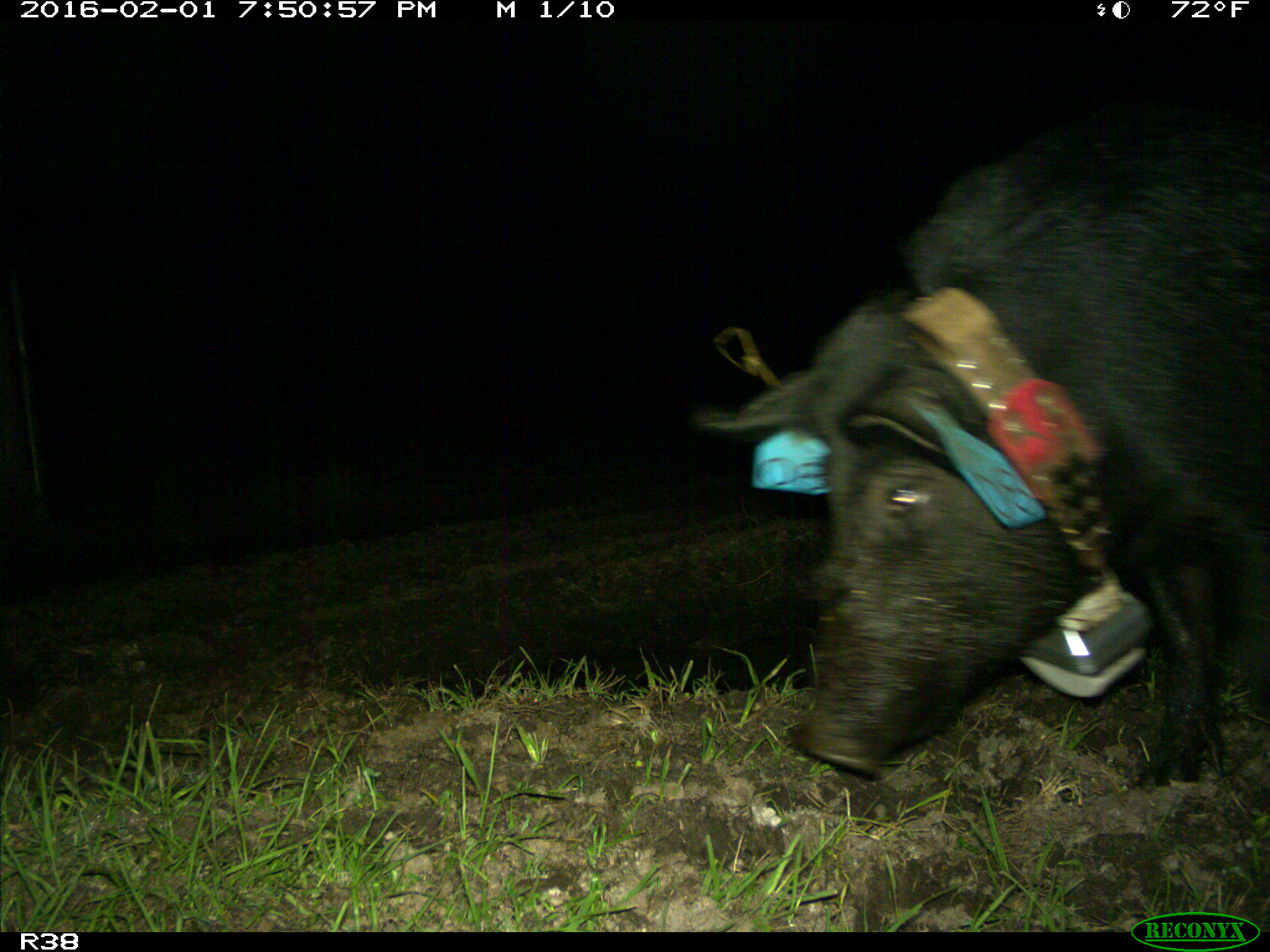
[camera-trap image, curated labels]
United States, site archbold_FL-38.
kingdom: Animalia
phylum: Chordata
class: Mammalia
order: Artiodactyla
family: Suidae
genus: Sus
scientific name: Sus scrofa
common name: wild boar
Sus scrofa (wild boar).